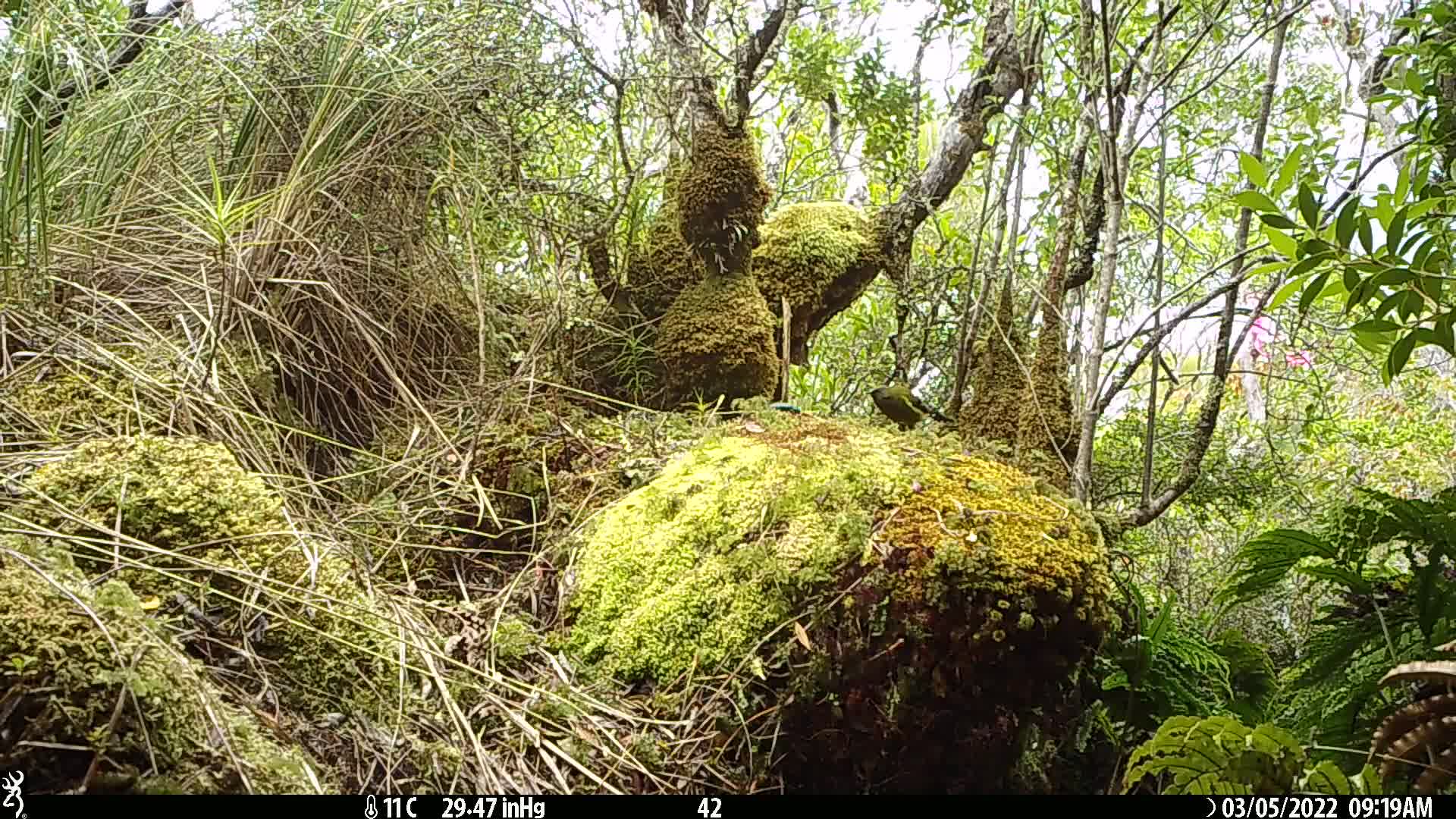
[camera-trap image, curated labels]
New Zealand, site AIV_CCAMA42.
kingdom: Animalia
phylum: Chordata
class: Aves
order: Passeriformes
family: Meliphagidae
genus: Anthornis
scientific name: Anthornis melanura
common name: new zealand bellbird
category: bellbird